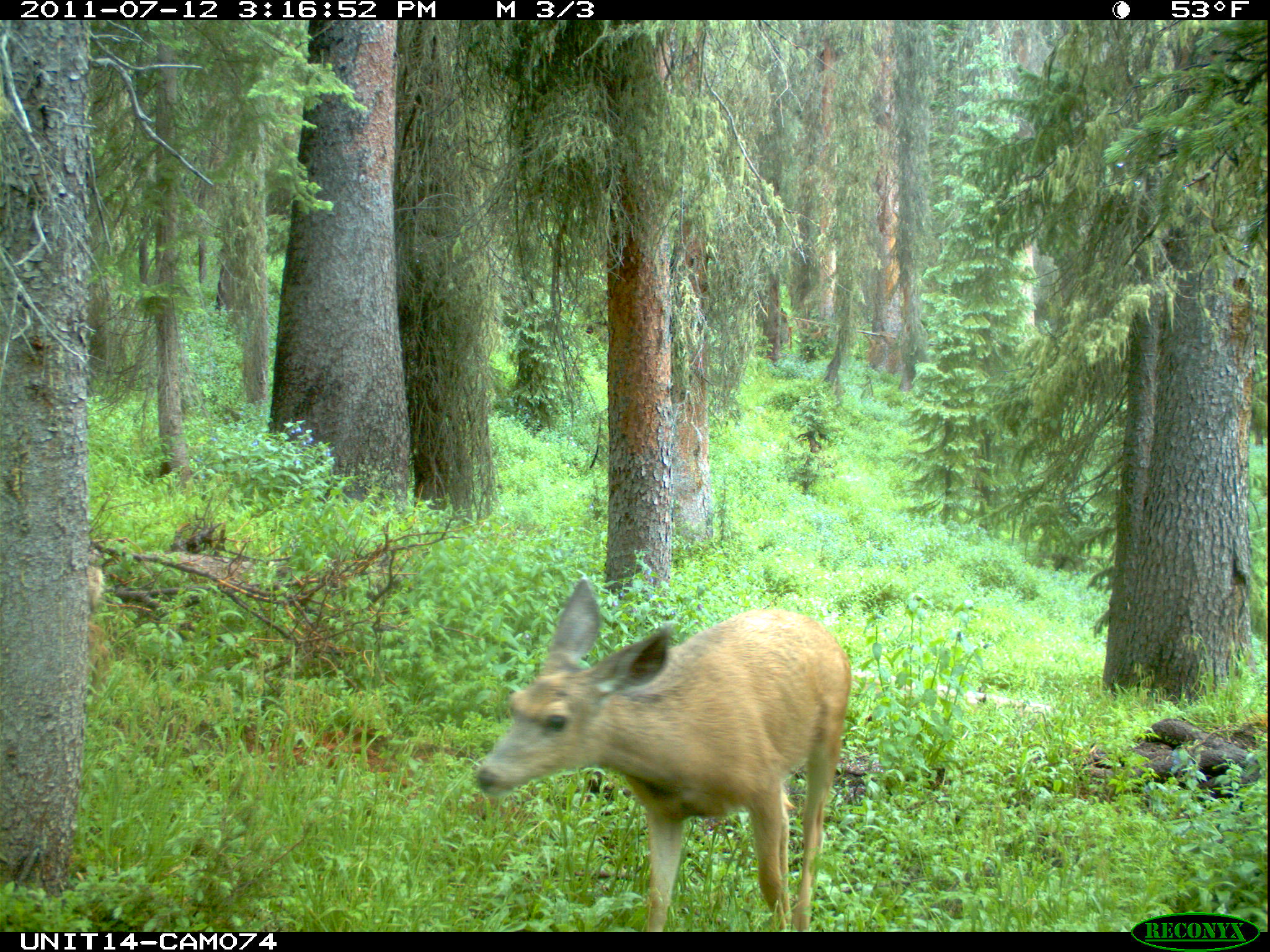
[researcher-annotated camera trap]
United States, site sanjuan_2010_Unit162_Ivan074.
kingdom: Animalia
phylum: Chordata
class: Mammalia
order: Artiodactyla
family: Cervidae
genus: Odocoileus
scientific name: Odocoileus hemionus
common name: mule deer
Odocoileus hemionus (mule deer).